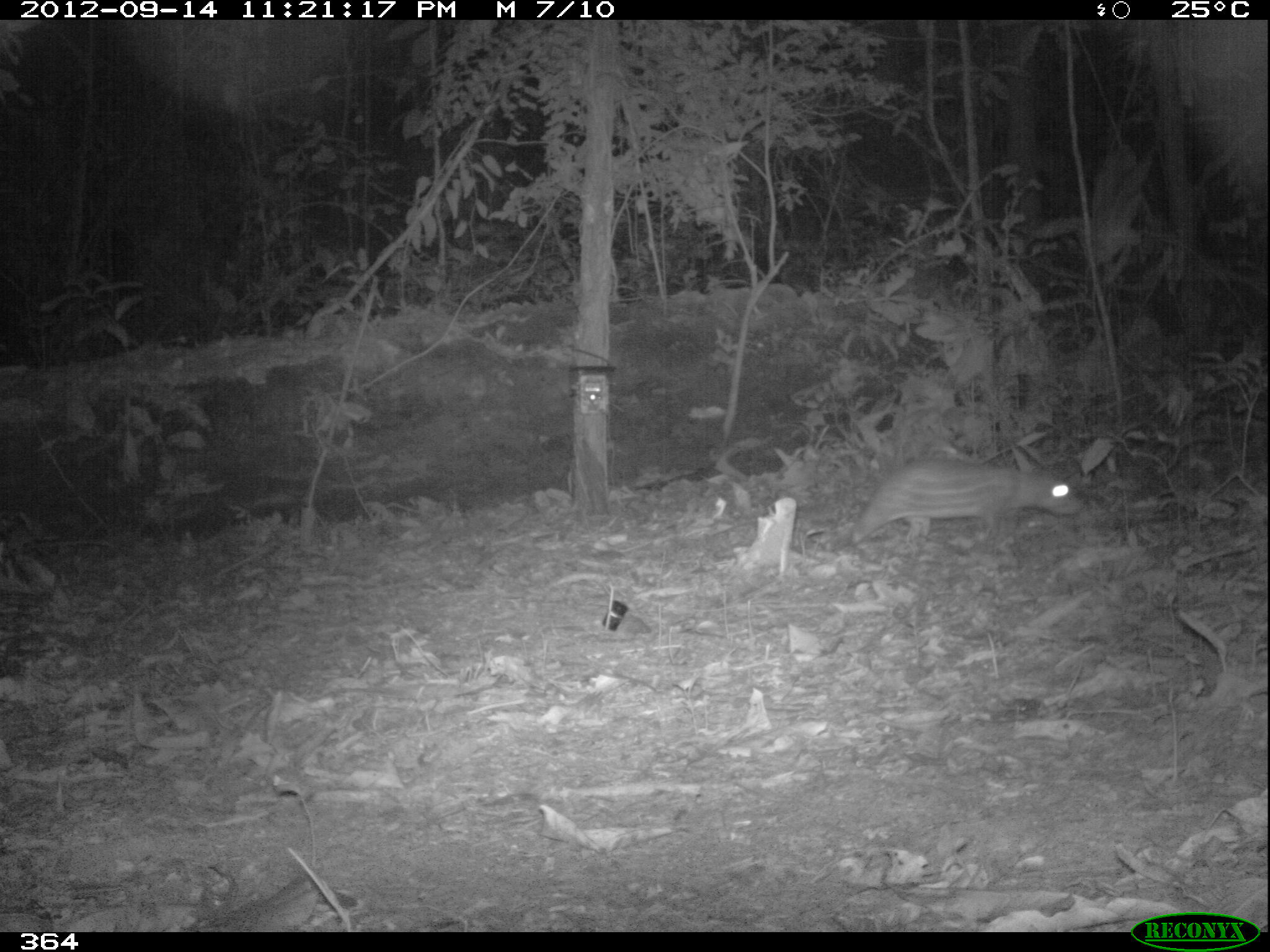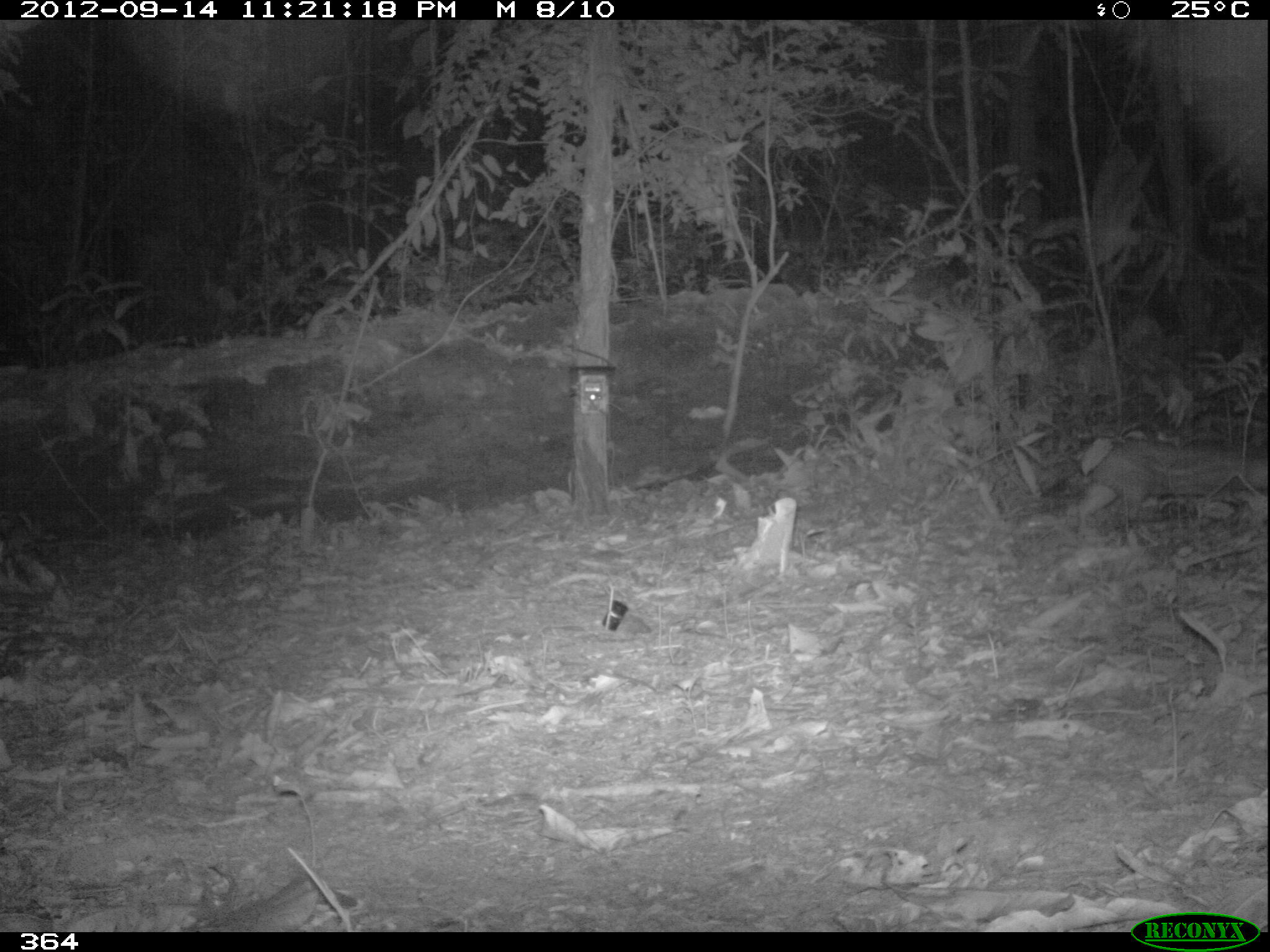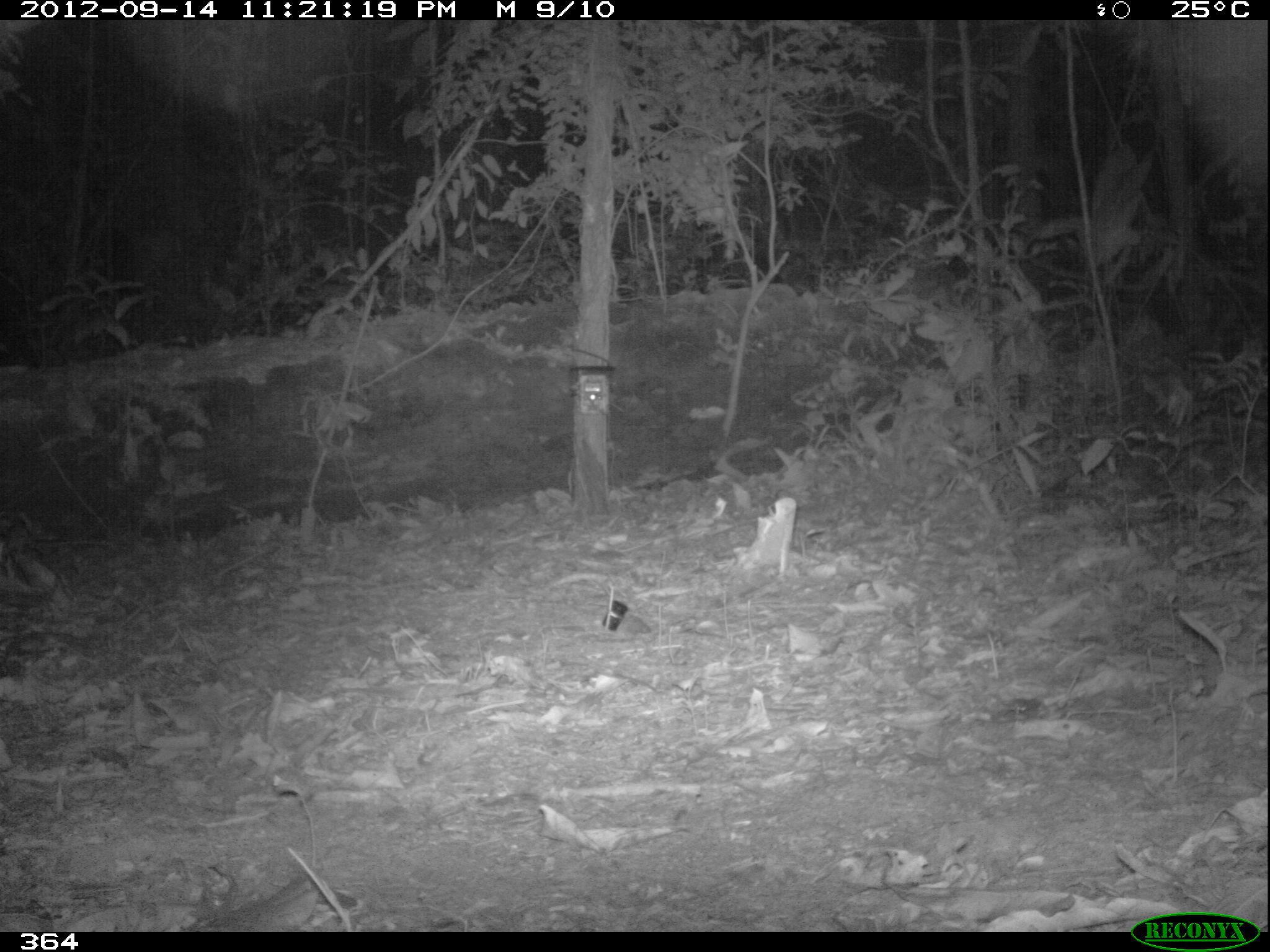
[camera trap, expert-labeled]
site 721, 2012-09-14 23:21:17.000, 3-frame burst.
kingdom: Animalia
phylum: Chordata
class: Mammalia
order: Rodentia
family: Cuniculidae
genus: Cuniculus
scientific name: Cuniculus paca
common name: spotted paca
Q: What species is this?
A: Cuniculus paca (spotted paca).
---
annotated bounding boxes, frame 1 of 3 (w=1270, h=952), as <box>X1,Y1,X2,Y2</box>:
cuniculus paca: <box>838,453,1083,552</box>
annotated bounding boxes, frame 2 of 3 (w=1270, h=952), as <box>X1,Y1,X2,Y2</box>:
cuniculus paca: <box>1059,436,1267,545</box>